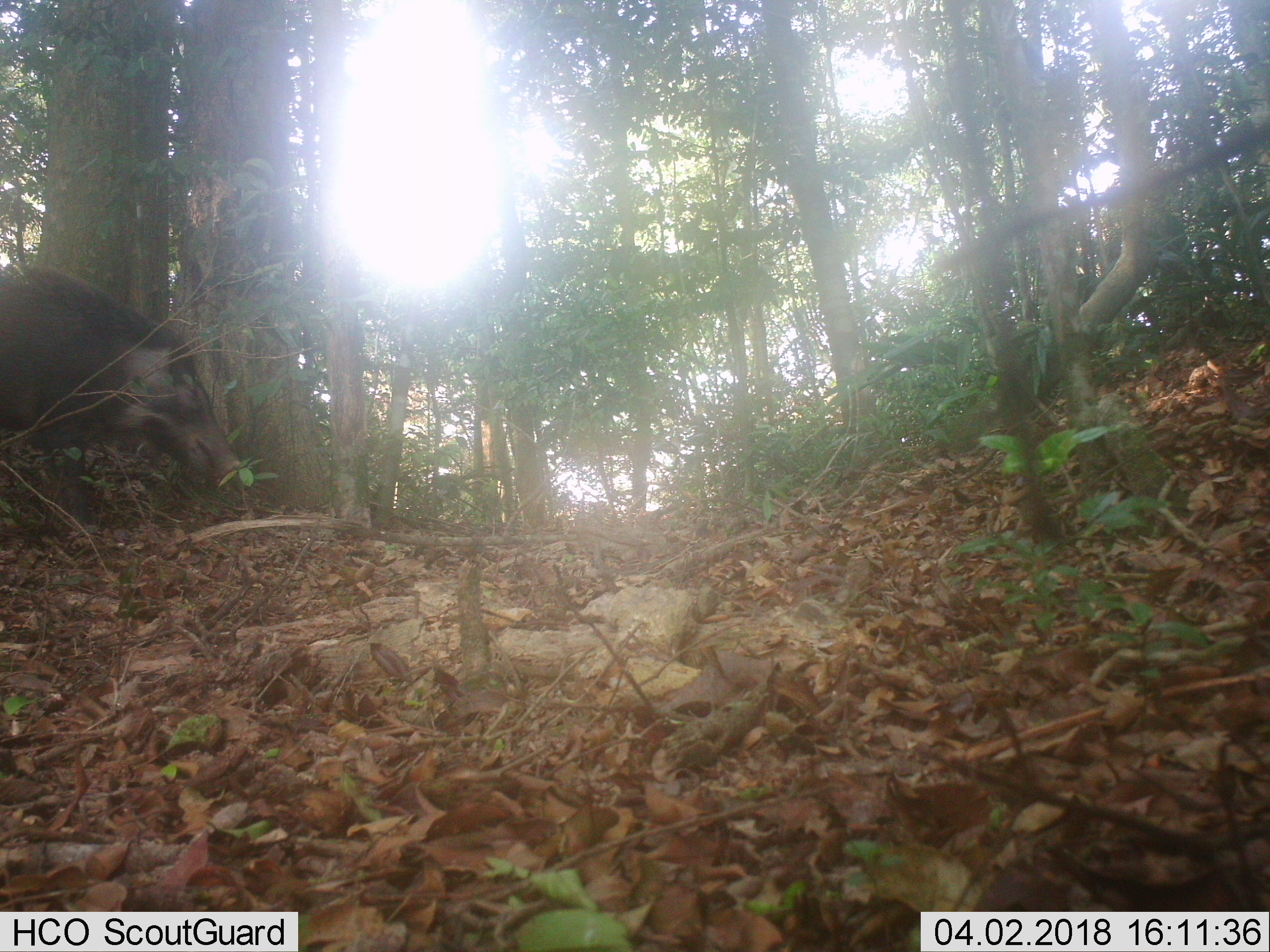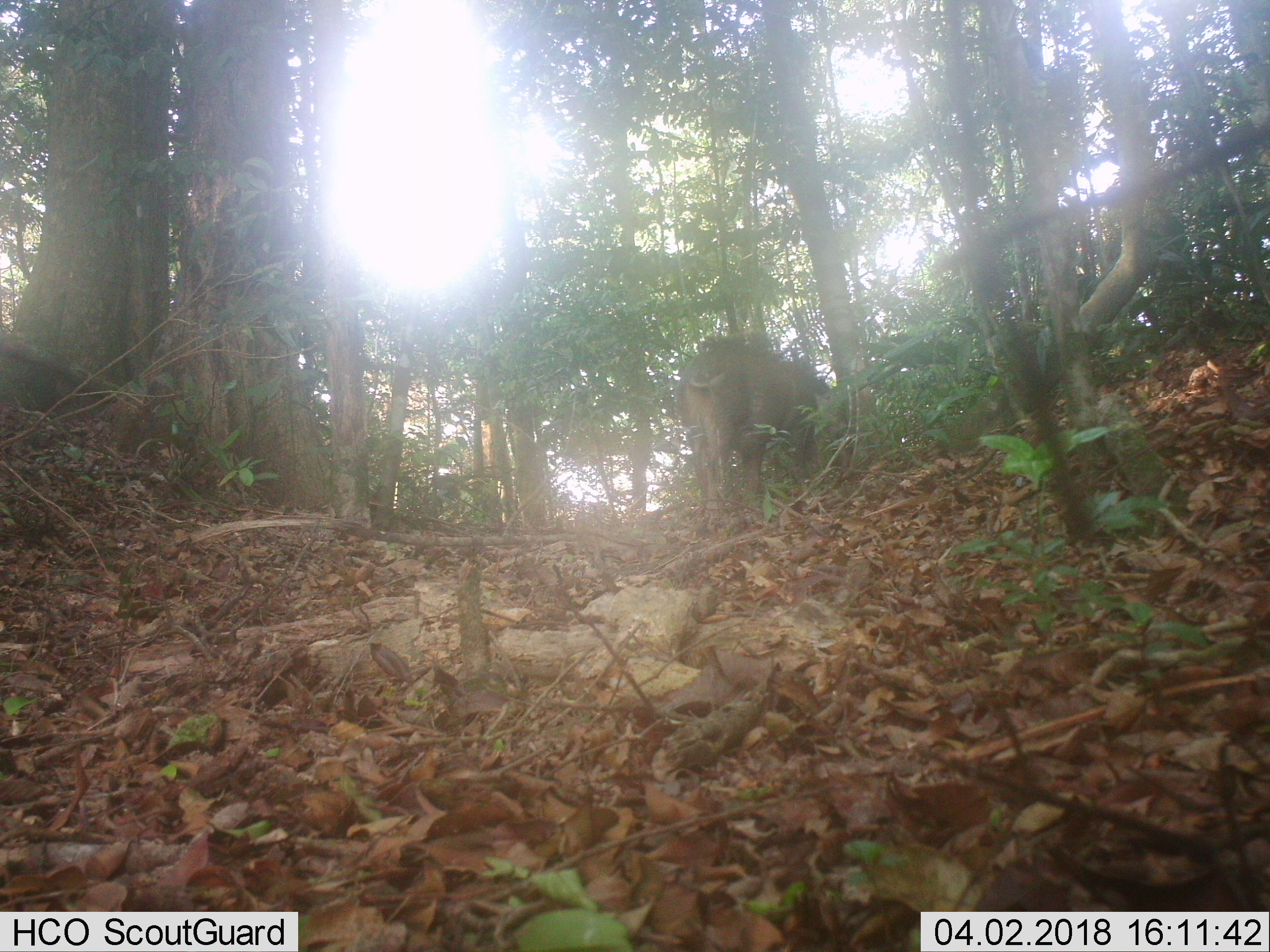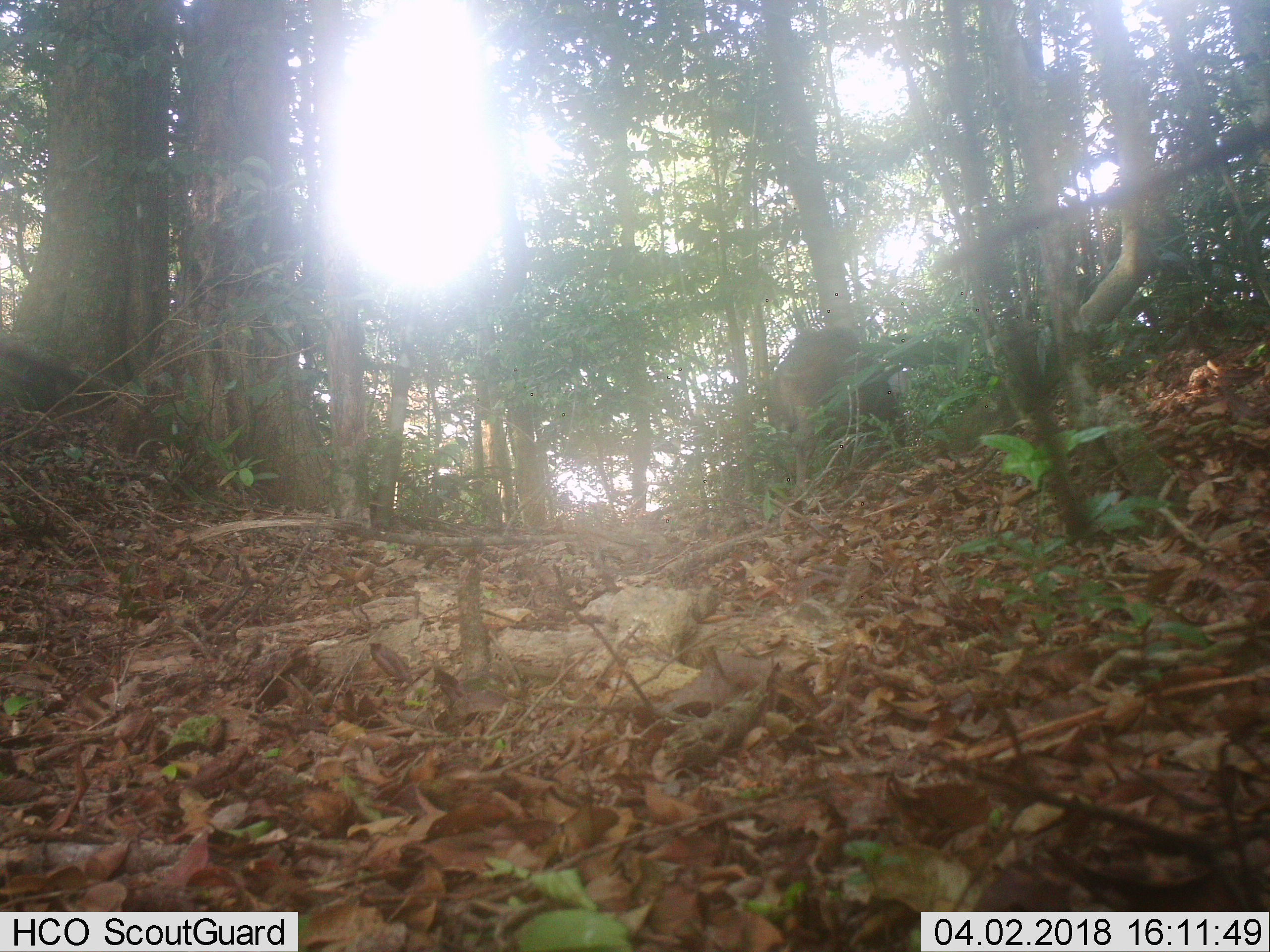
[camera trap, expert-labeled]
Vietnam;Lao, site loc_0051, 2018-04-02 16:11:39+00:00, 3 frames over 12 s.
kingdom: Animalia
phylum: Chordata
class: Mammalia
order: Artiodactyla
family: Suidae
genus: Sus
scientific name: Sus scrofa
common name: eurasian wild pig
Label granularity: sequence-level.